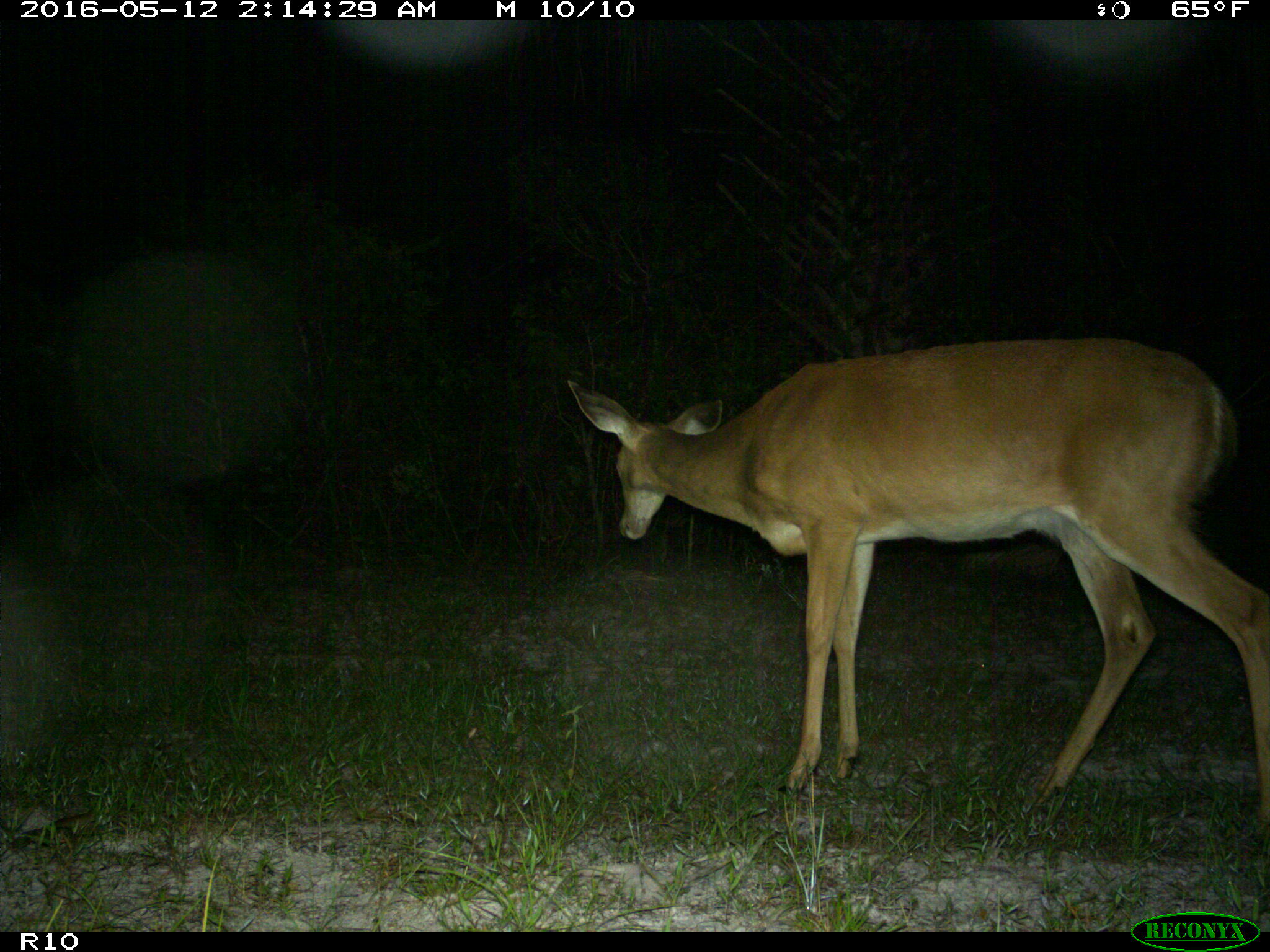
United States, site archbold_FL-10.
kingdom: Animalia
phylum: Chordata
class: Mammalia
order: Artiodactyla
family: Cervidae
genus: Odocoileus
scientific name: Odocoileus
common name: deer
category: unidentified deer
Unidentified deer (deer) (Odocoileus).